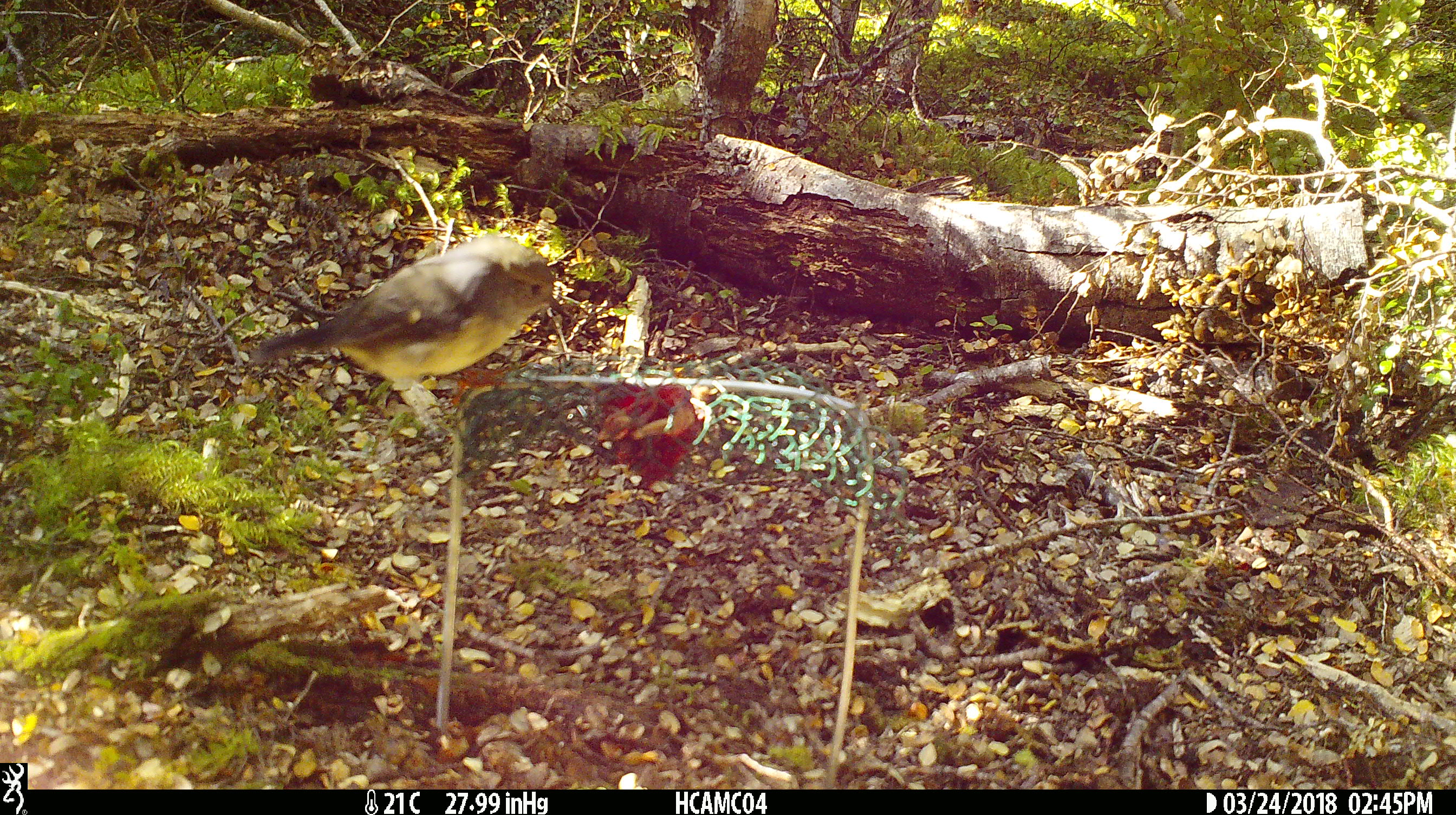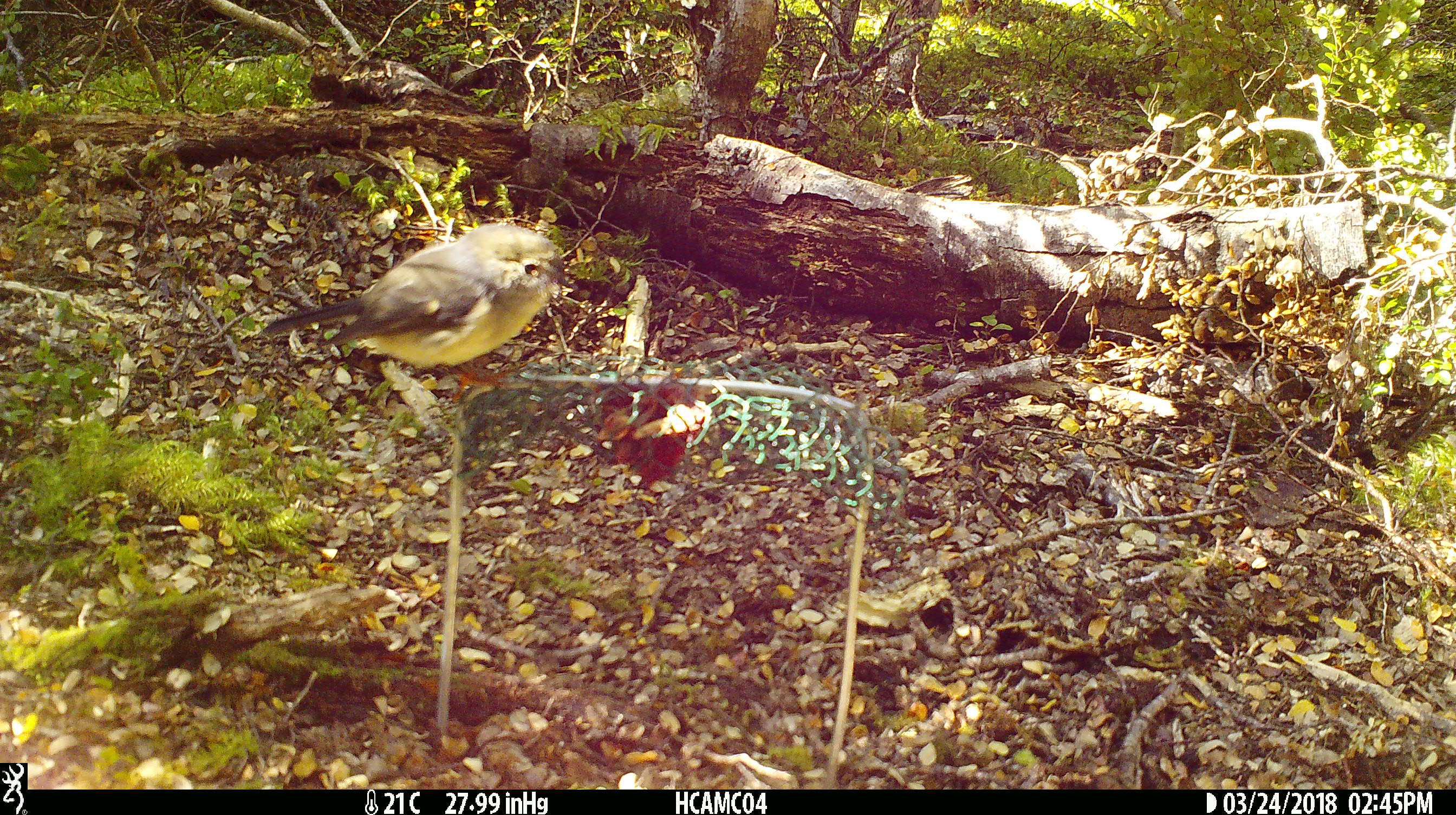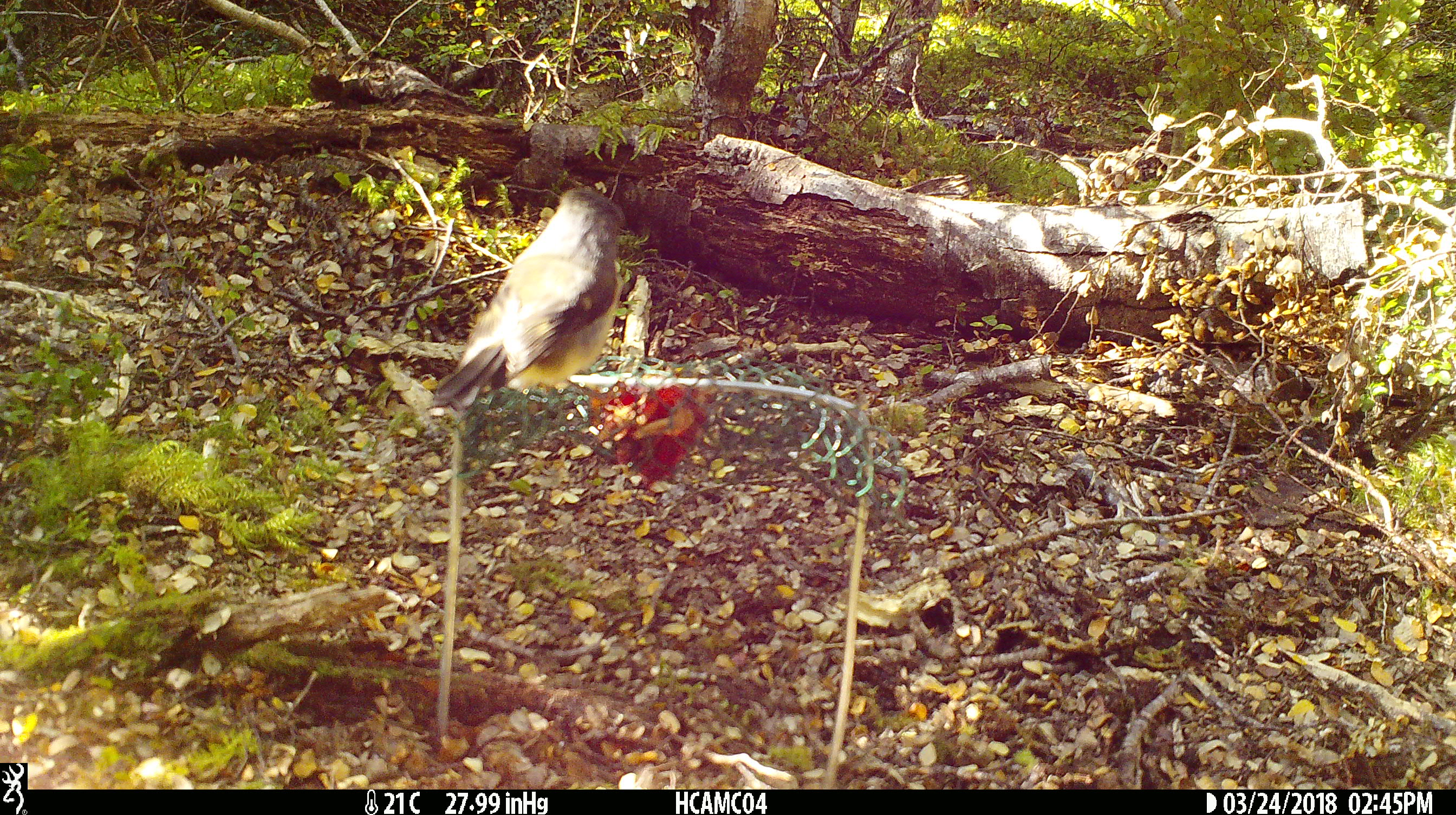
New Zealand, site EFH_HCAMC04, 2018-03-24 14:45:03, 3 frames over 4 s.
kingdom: Animalia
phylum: Chordata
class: Aves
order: Passeriformes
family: Petroicidae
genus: Petroica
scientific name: Petroica macrocephala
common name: tomtit